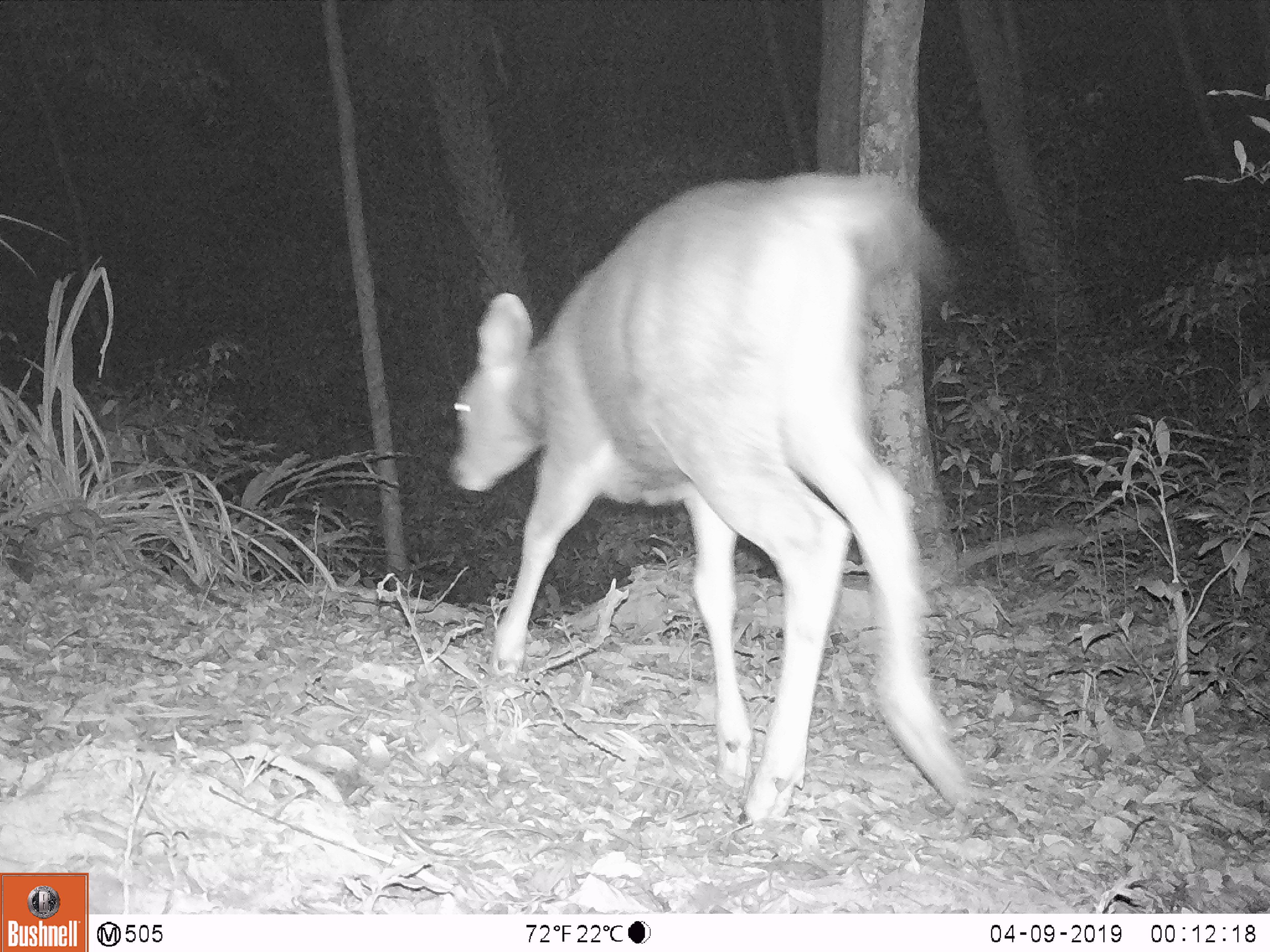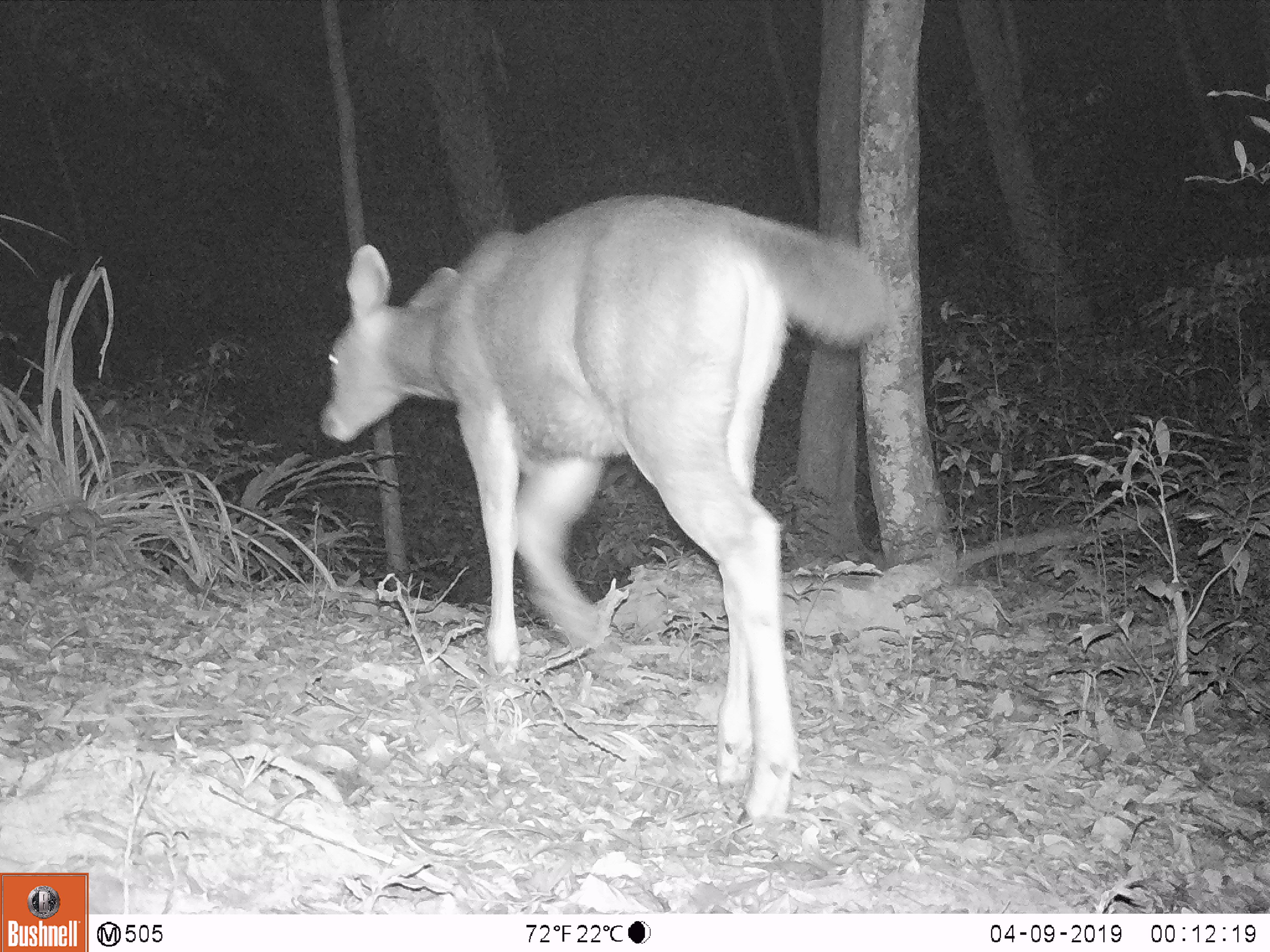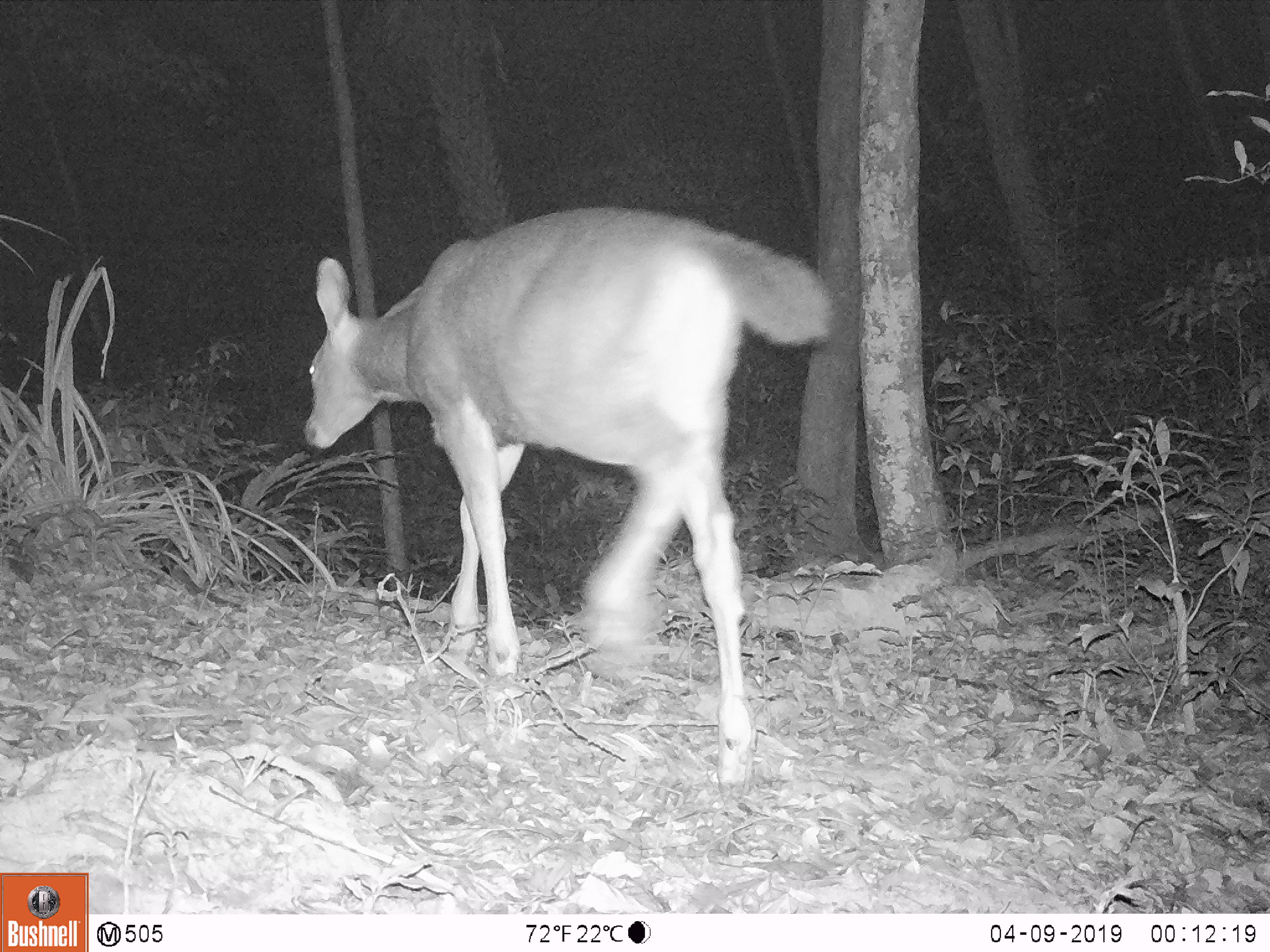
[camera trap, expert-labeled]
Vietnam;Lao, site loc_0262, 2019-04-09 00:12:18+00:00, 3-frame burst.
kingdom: Animalia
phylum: Chordata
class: Mammalia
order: Artiodactyla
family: Cervidae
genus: Rusa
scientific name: Rusa unicolor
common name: sambar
Sambar (Rusa unicolor). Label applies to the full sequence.